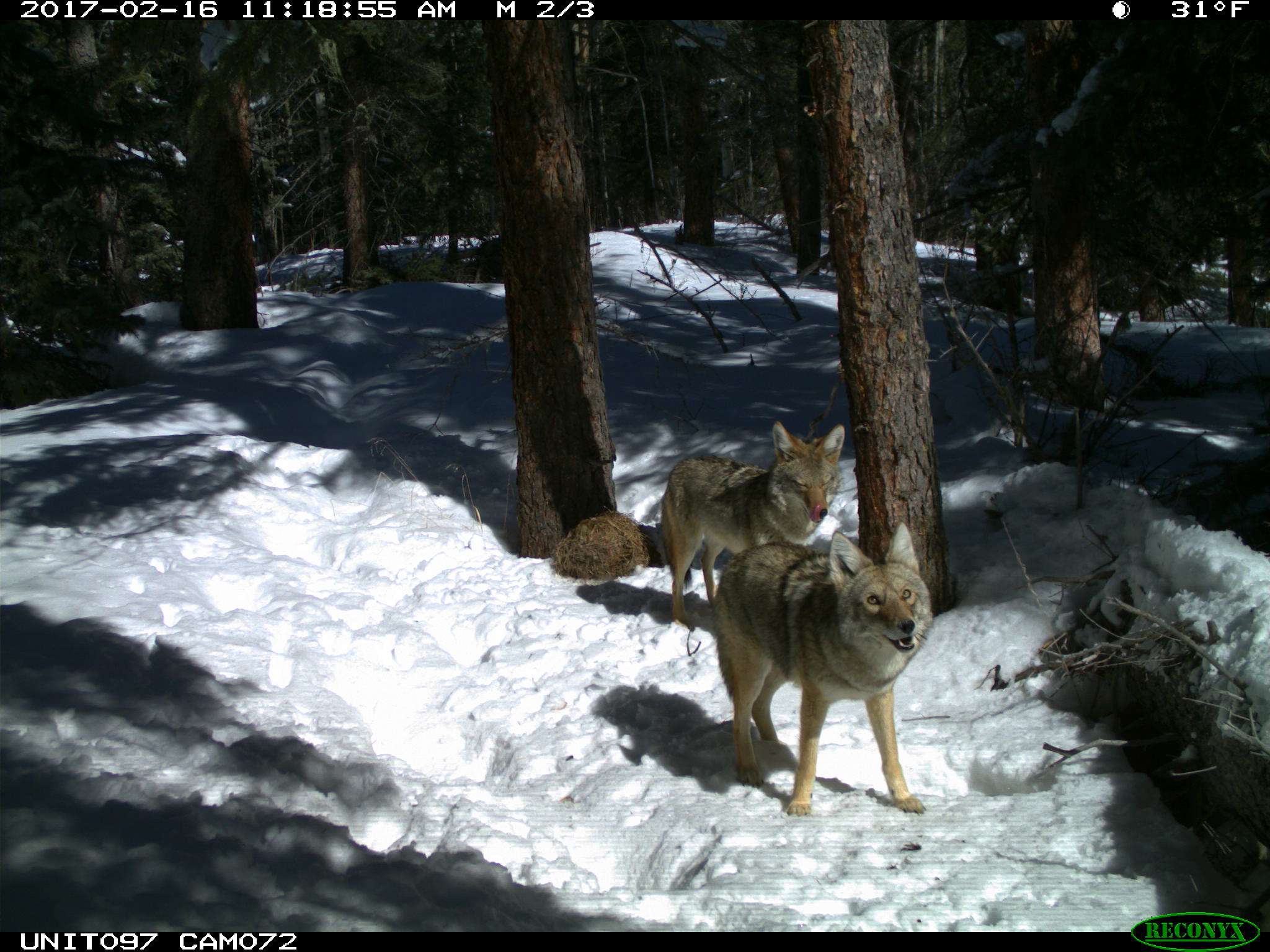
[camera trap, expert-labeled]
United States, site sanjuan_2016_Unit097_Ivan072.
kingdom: Animalia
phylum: Chordata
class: Mammalia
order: Carnivora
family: Canidae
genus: Canis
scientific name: Canis latrans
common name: coyote